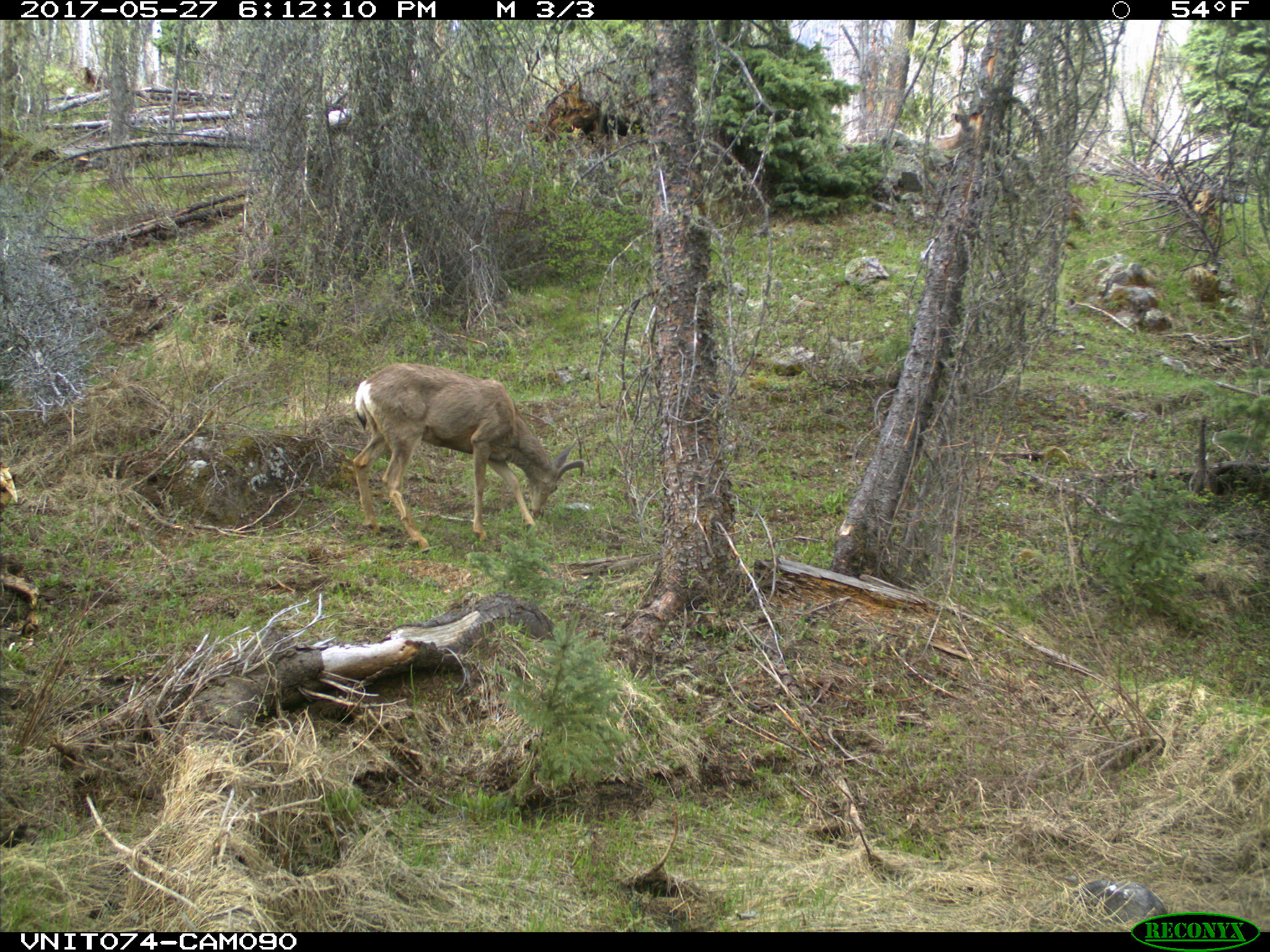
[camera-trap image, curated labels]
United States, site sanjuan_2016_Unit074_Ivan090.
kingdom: Animalia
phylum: Chordata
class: Mammalia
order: Artiodactyla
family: Cervidae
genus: Odocoileus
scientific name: Odocoileus hemionus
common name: mule deer